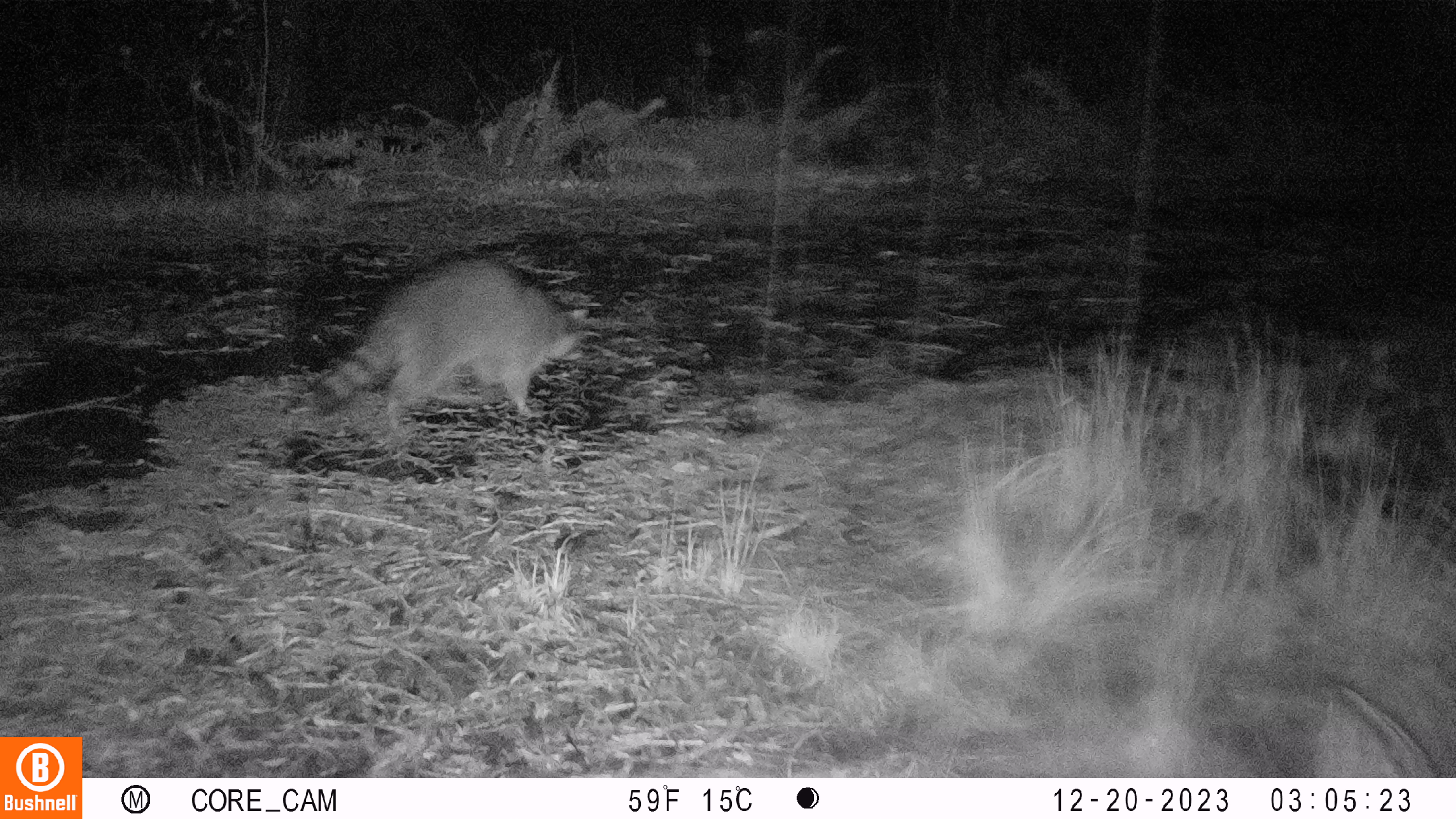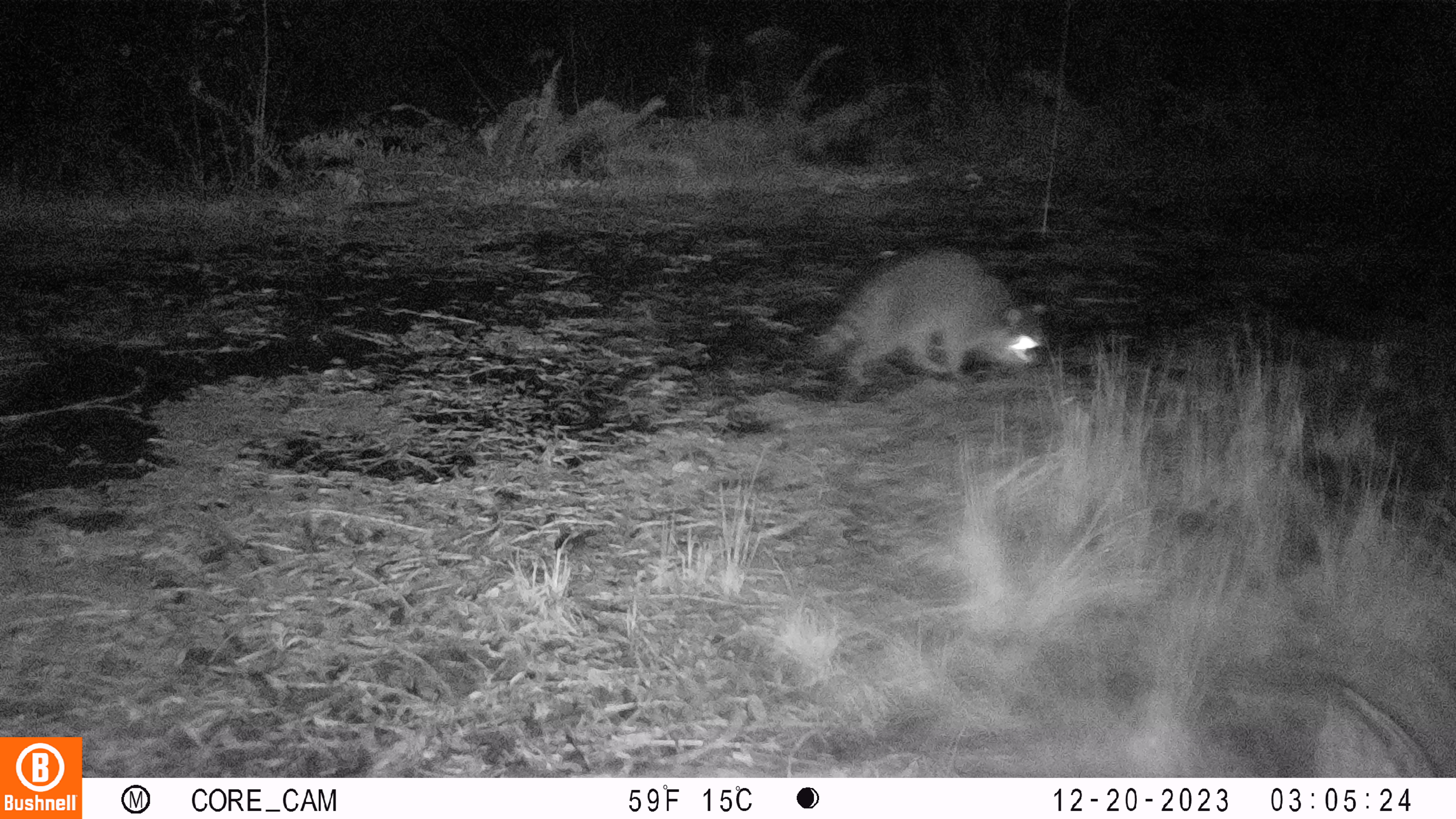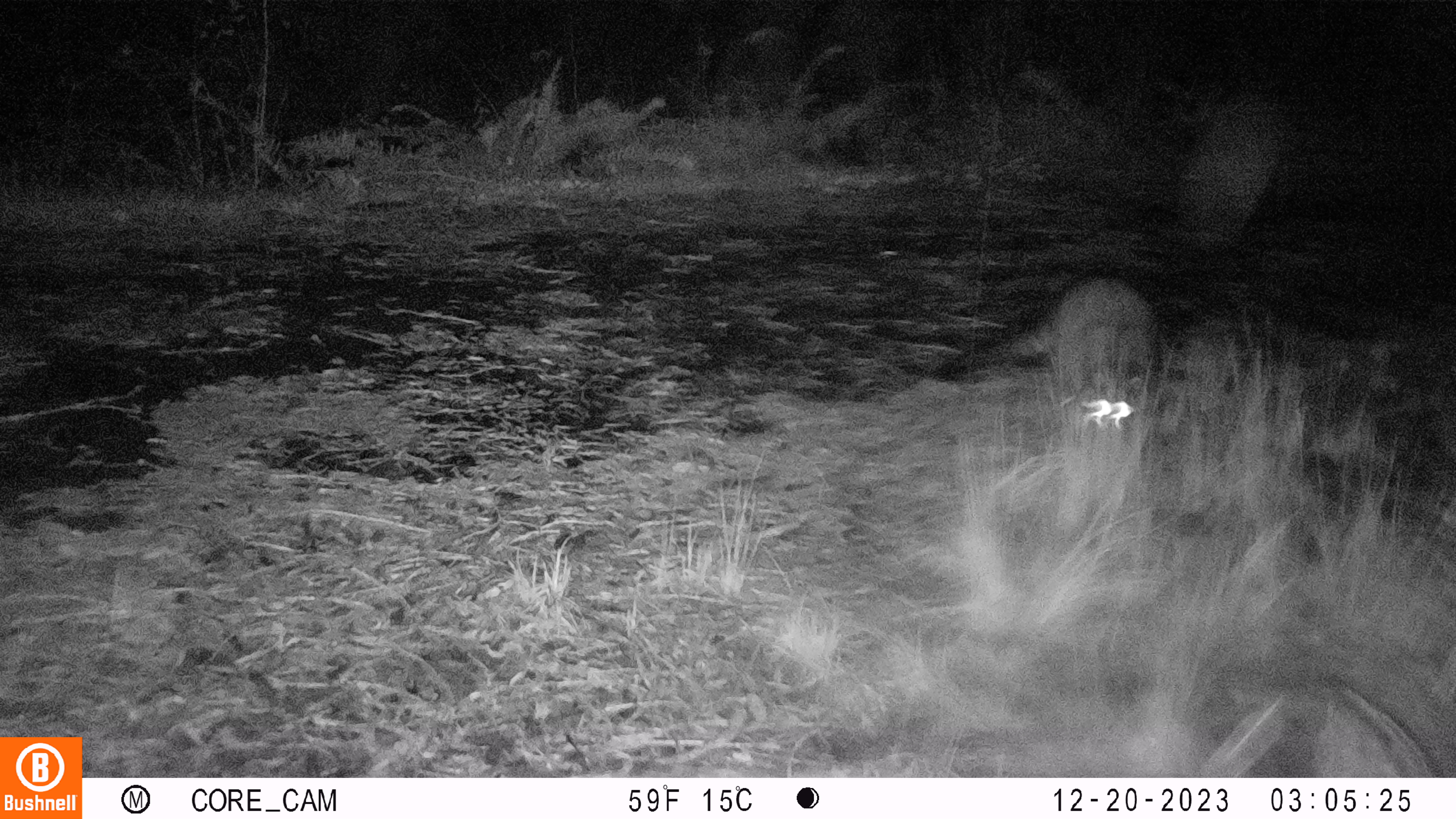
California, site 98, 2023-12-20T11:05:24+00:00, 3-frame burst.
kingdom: Animalia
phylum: Chordata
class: Mammalia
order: Carnivora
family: Procyonidae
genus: Procyon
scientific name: Procyon lotor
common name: raccoon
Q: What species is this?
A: Raccoon (Procyon lotor).